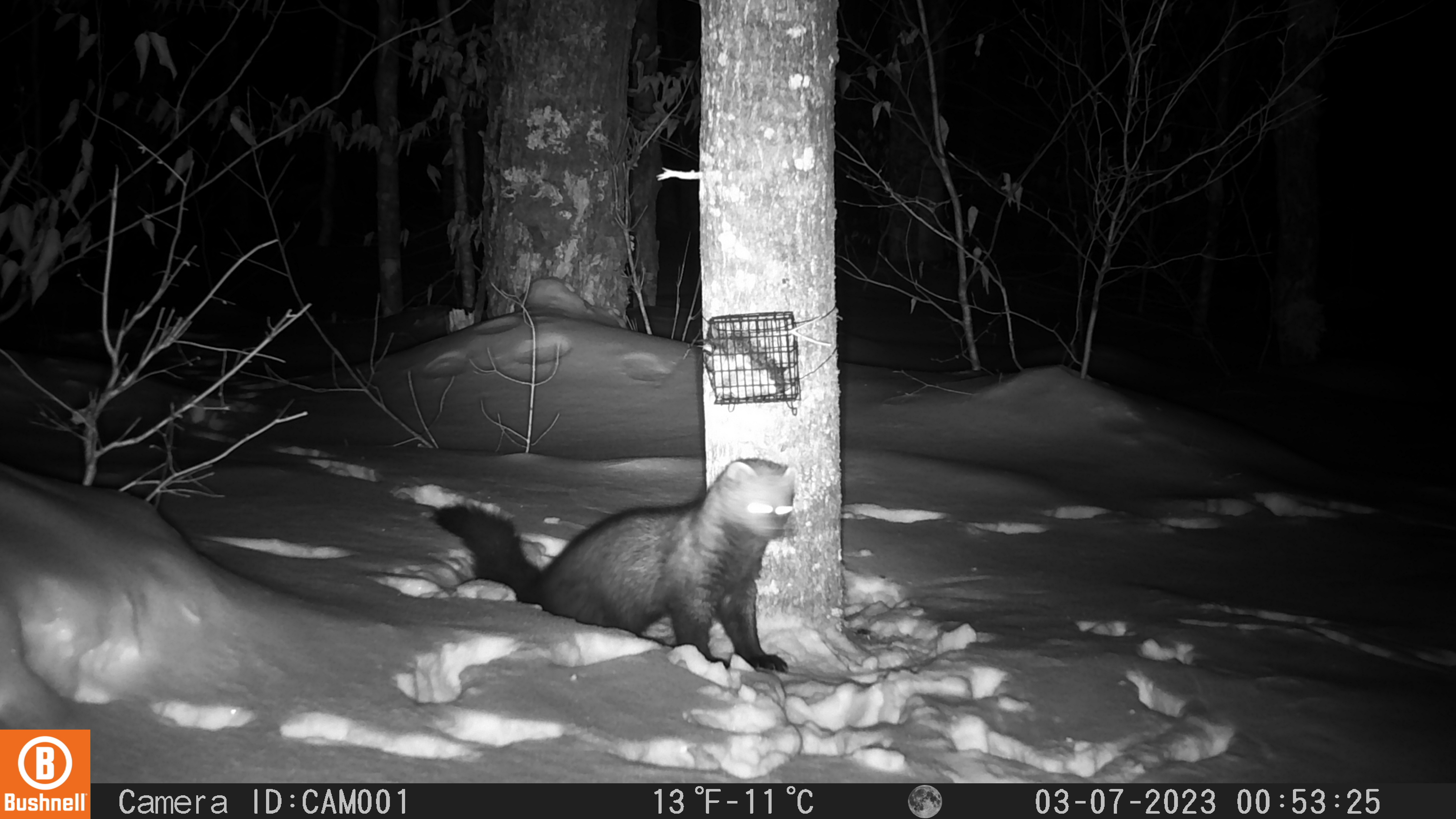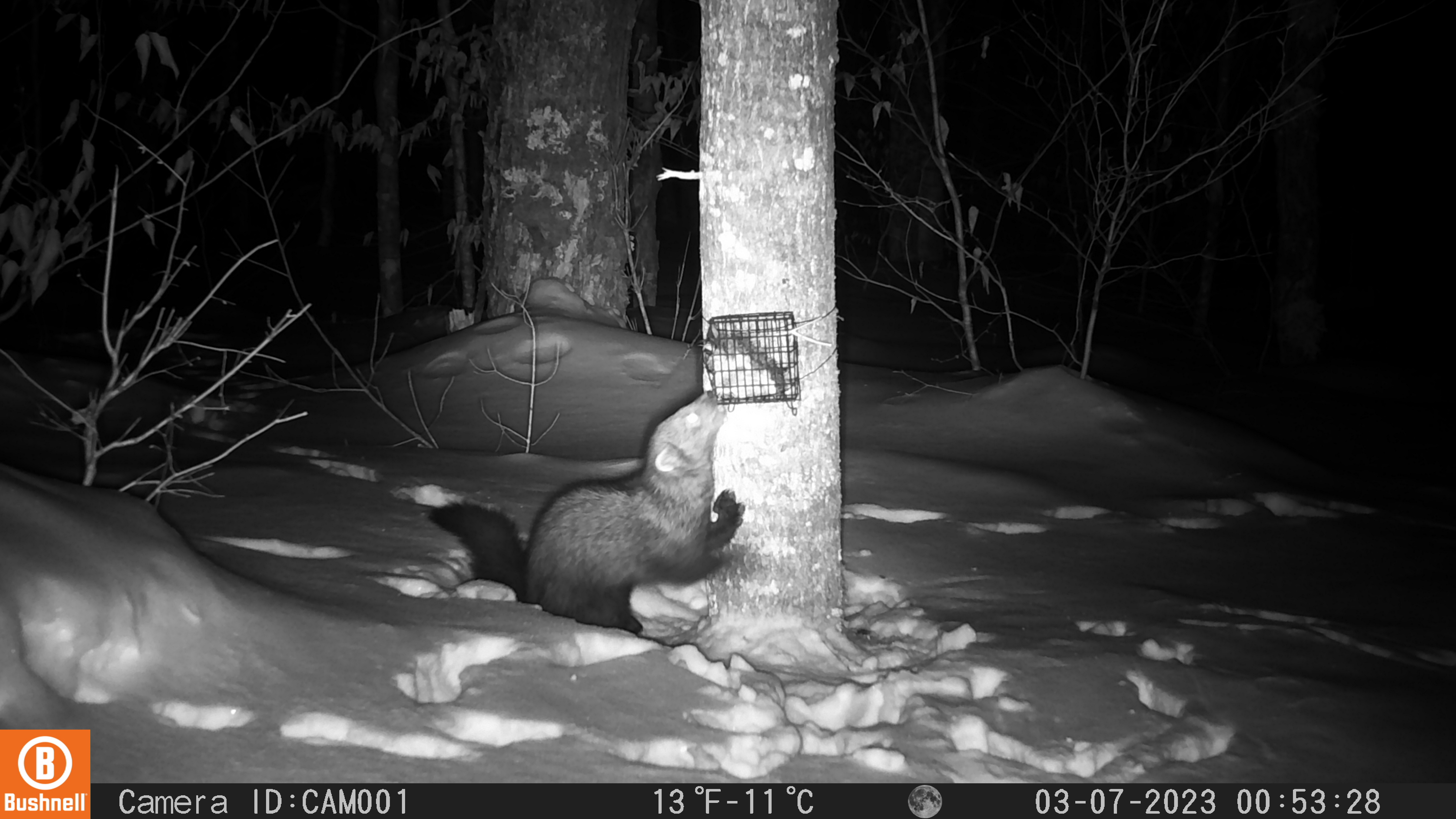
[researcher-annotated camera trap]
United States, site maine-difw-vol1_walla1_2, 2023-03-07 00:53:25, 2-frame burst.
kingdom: Animalia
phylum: Chordata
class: Mammalia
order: Carnivora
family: Mustelidae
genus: Pekania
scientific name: Pekania pennanti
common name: fisher